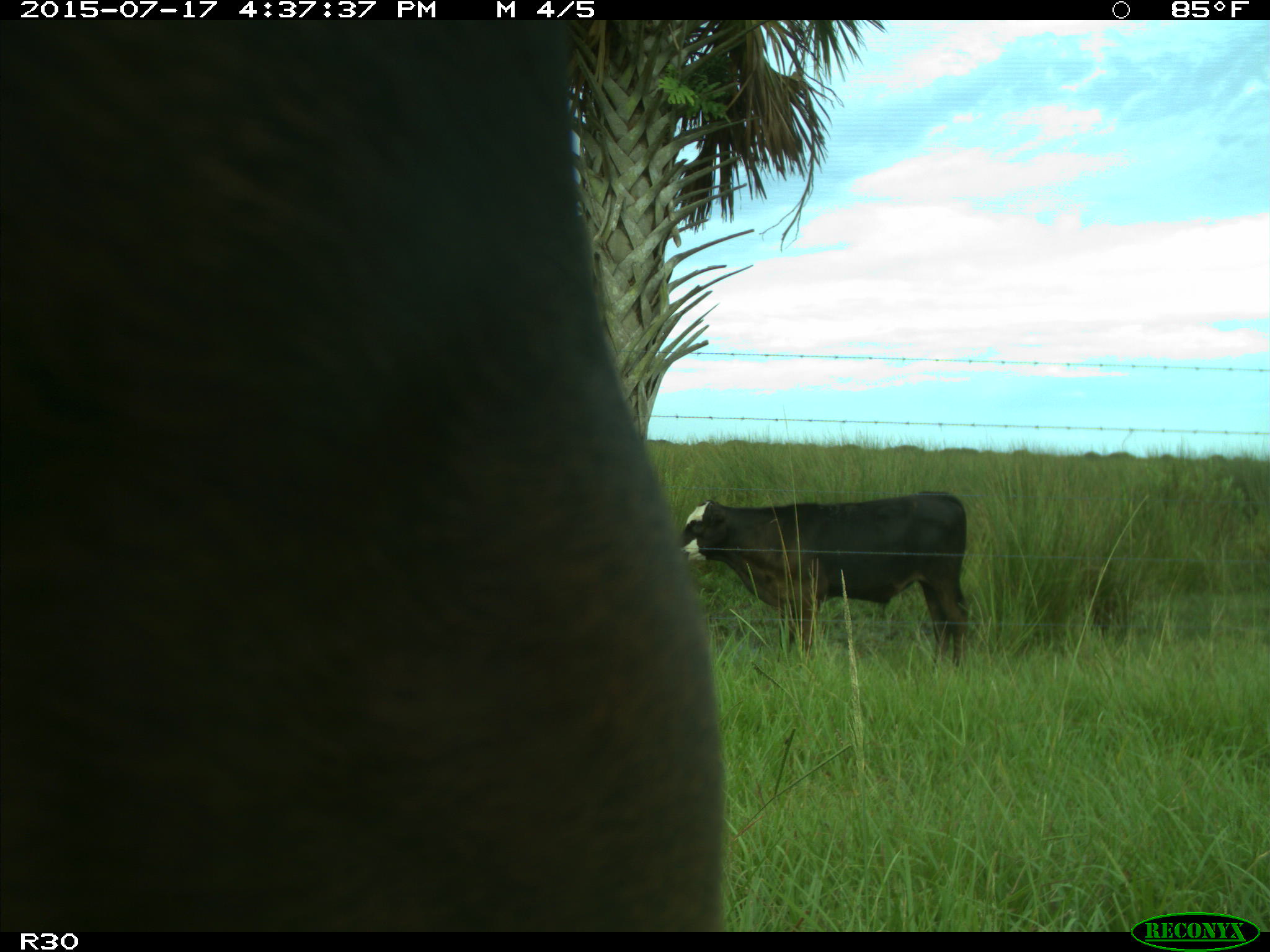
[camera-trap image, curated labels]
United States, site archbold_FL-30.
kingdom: Animalia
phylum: Chordata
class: Mammalia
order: Artiodactyla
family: Bovidae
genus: Bos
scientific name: Bos taurus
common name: domestic cow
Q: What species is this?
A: Bos taurus (domestic cow).